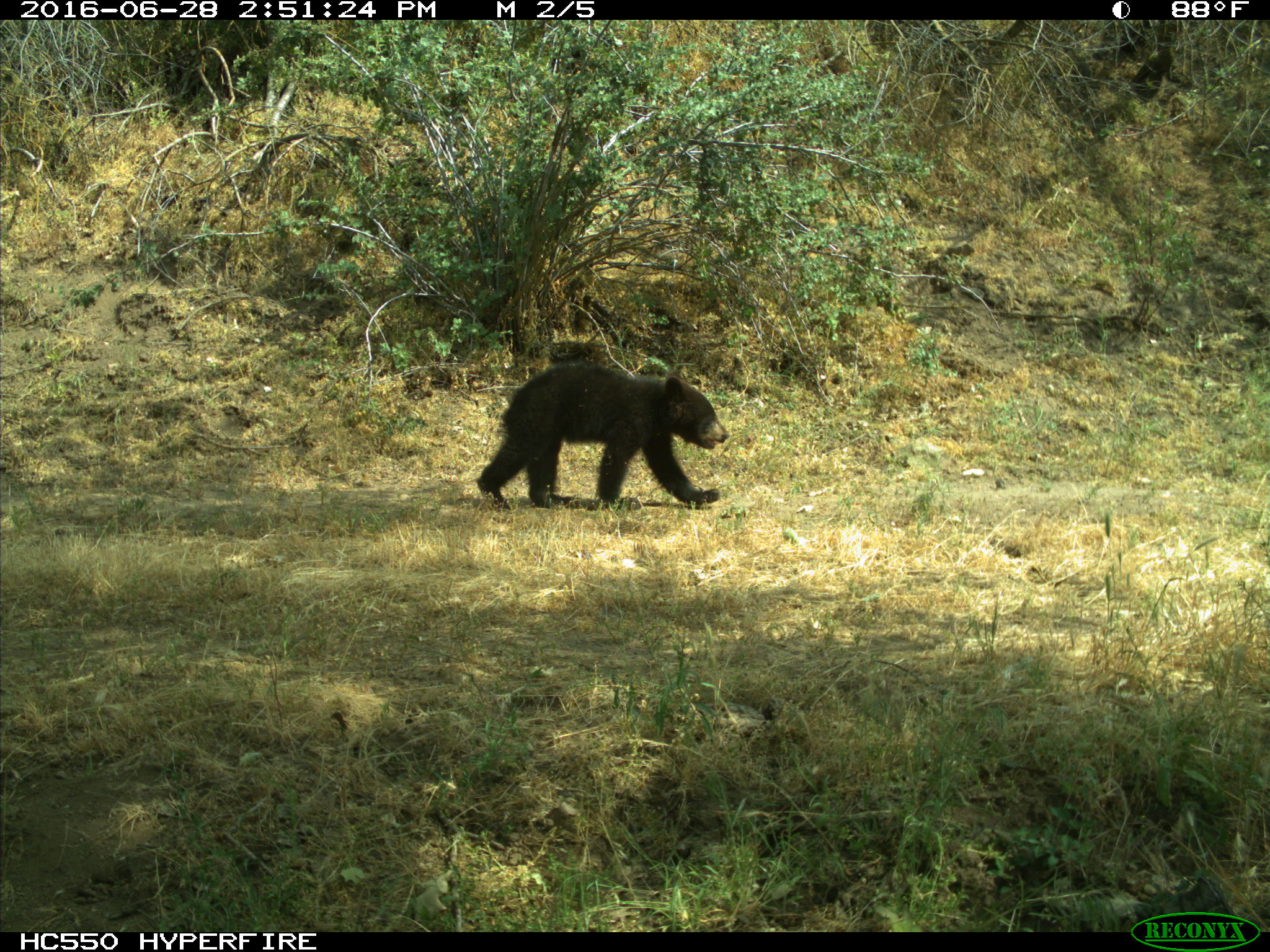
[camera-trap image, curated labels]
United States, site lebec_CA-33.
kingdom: Animalia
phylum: Chordata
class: Mammalia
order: Carnivora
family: Ursidae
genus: Ursus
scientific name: Ursus americanus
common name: american black bear